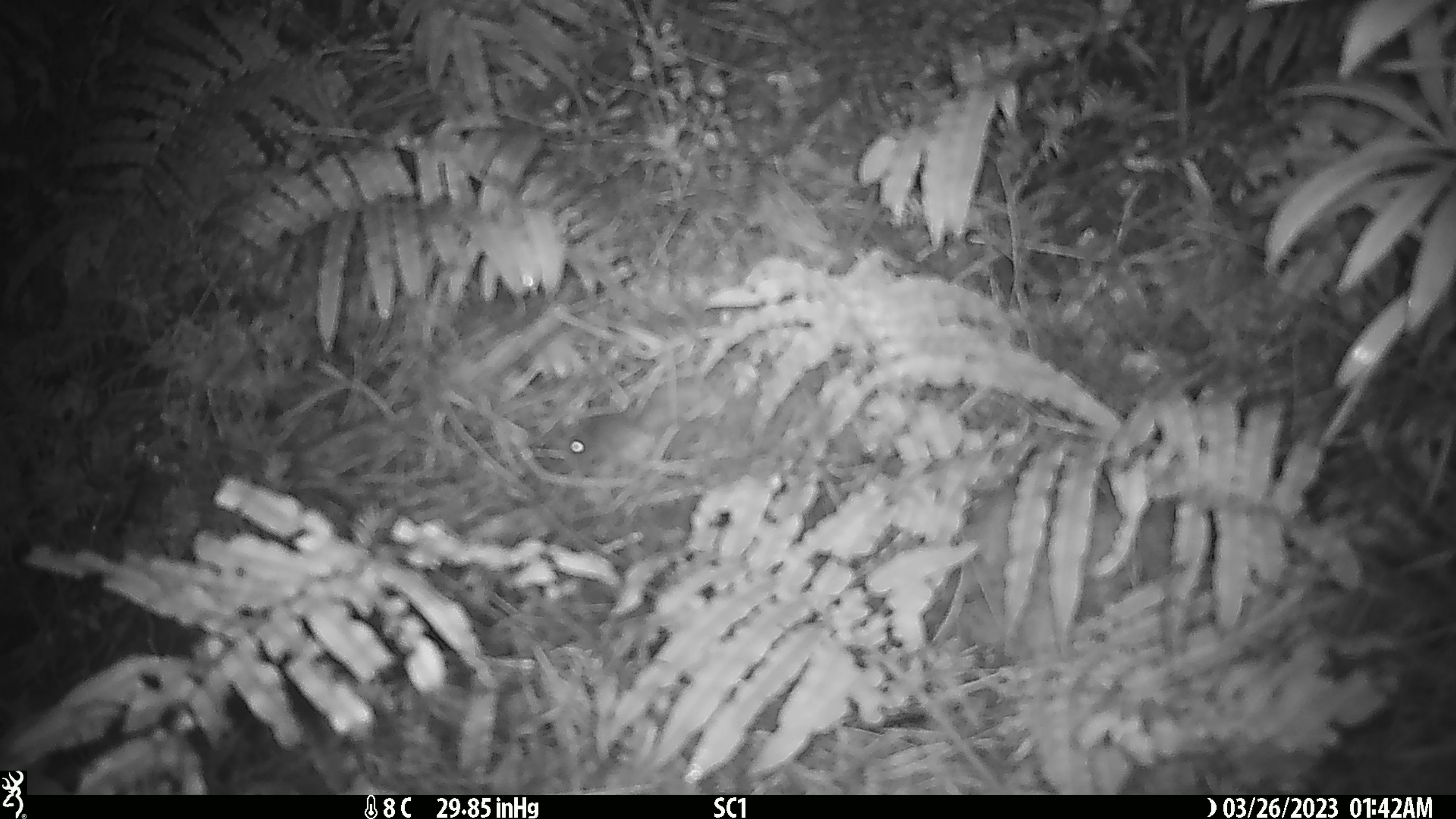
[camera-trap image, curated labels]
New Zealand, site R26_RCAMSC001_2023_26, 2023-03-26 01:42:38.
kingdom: Animalia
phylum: Chordata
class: Mammalia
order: Rodentia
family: Muridae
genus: Mus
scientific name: Mus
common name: mouse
Mouse (Mus).